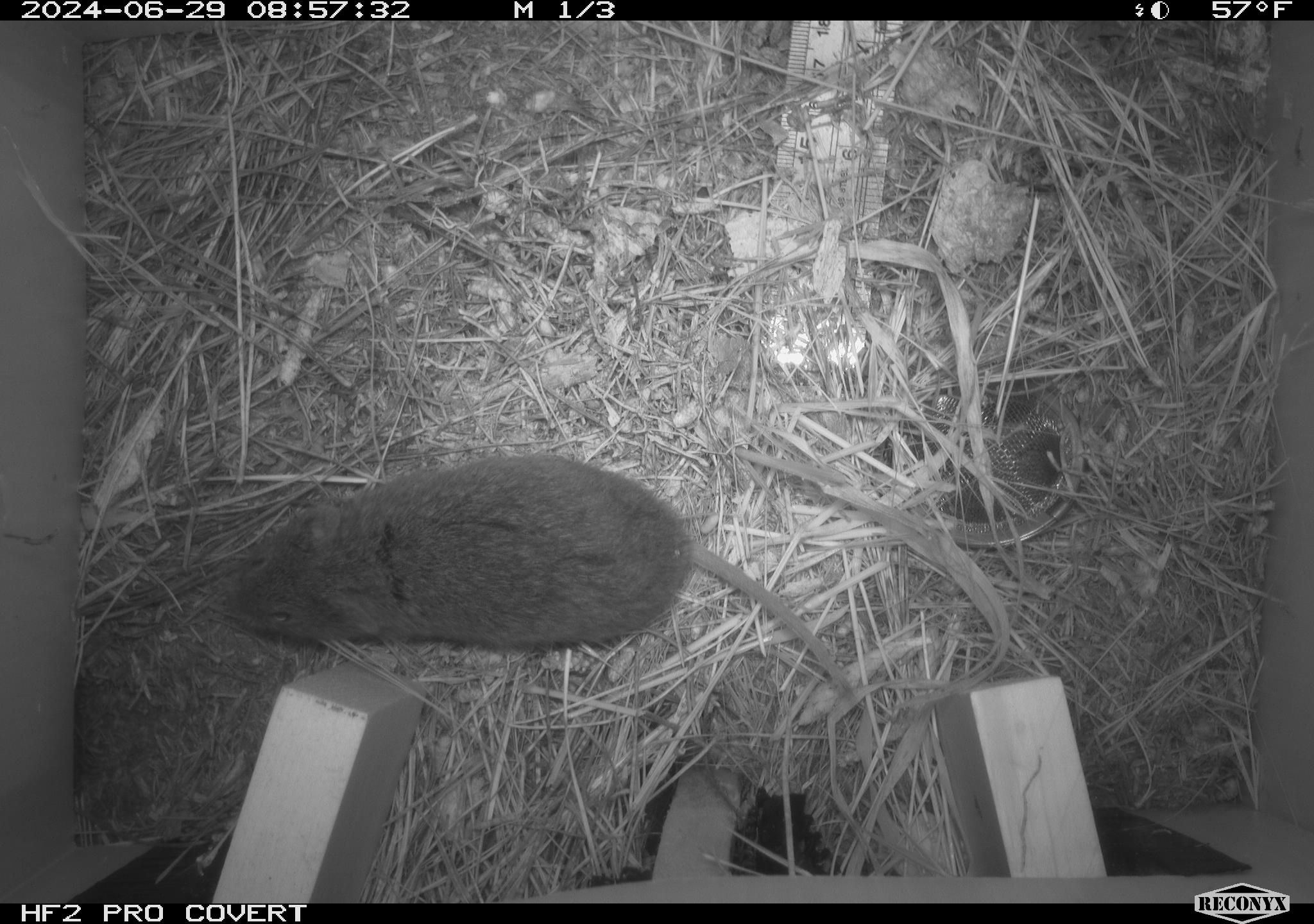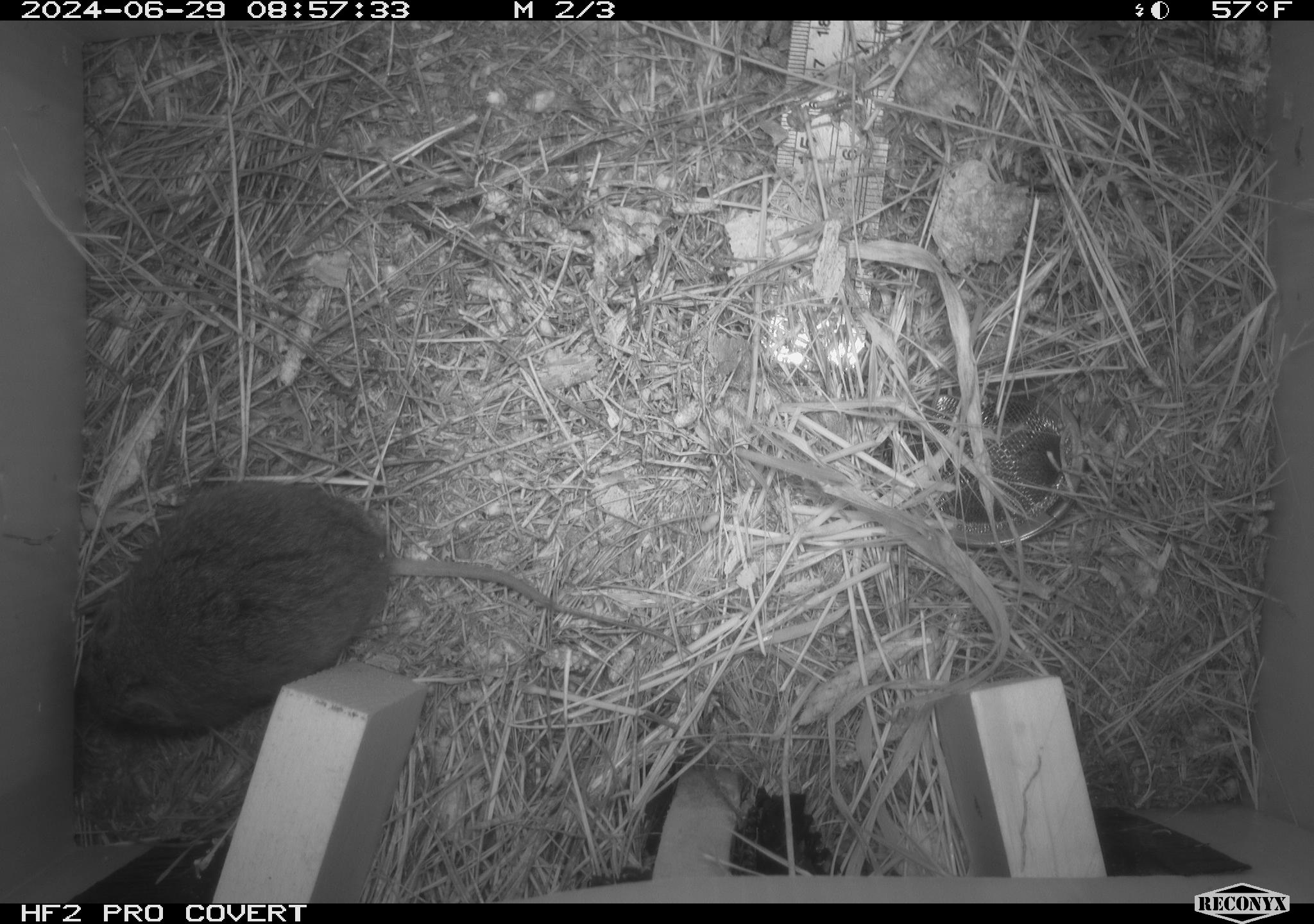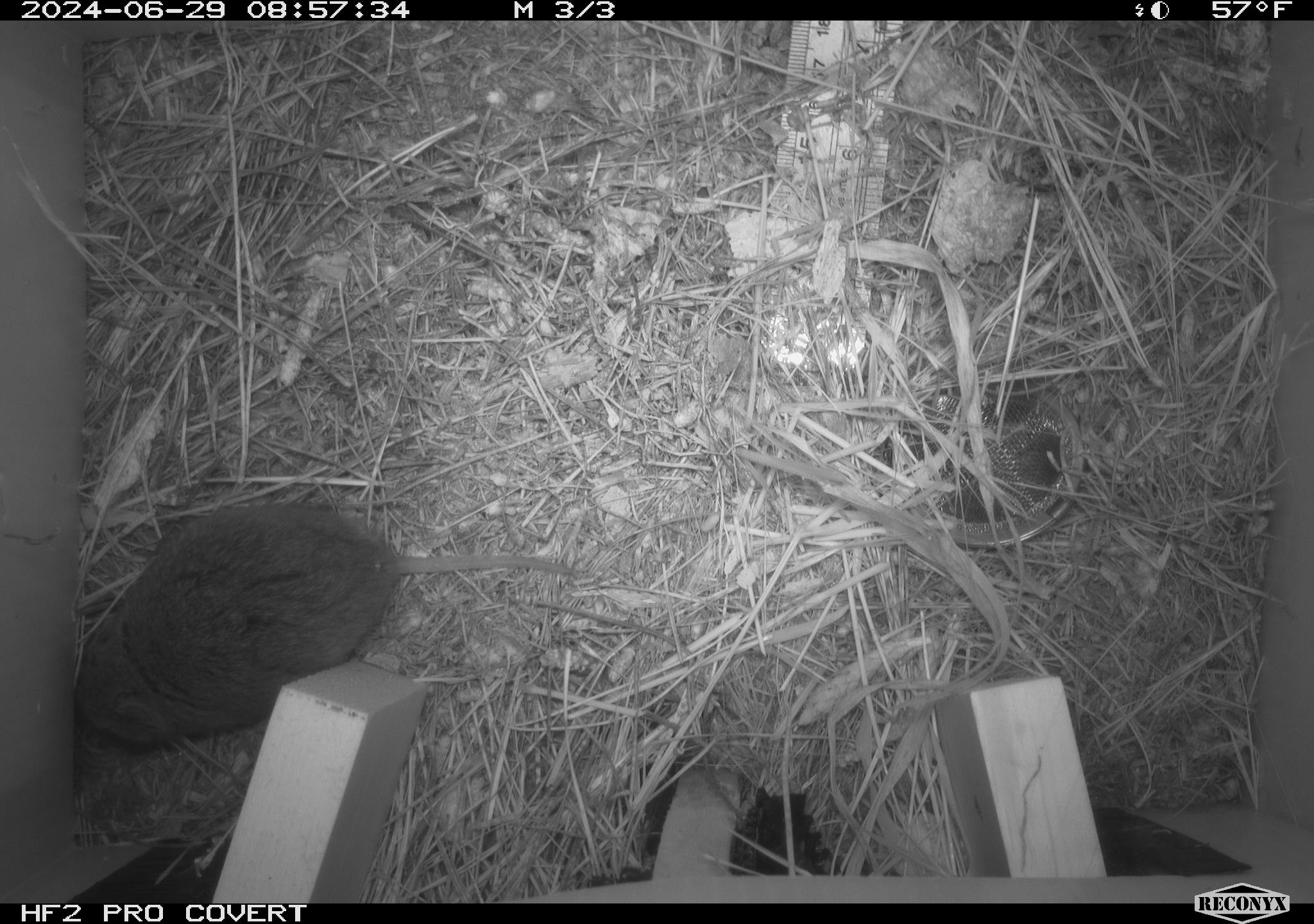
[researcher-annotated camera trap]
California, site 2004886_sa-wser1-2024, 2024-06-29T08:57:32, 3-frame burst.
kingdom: Animalia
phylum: Chordata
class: Mammalia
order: Rodentia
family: Cricetidae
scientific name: Arvicolinae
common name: voles, lemmings, and muskrats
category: arvicolinae subfamily